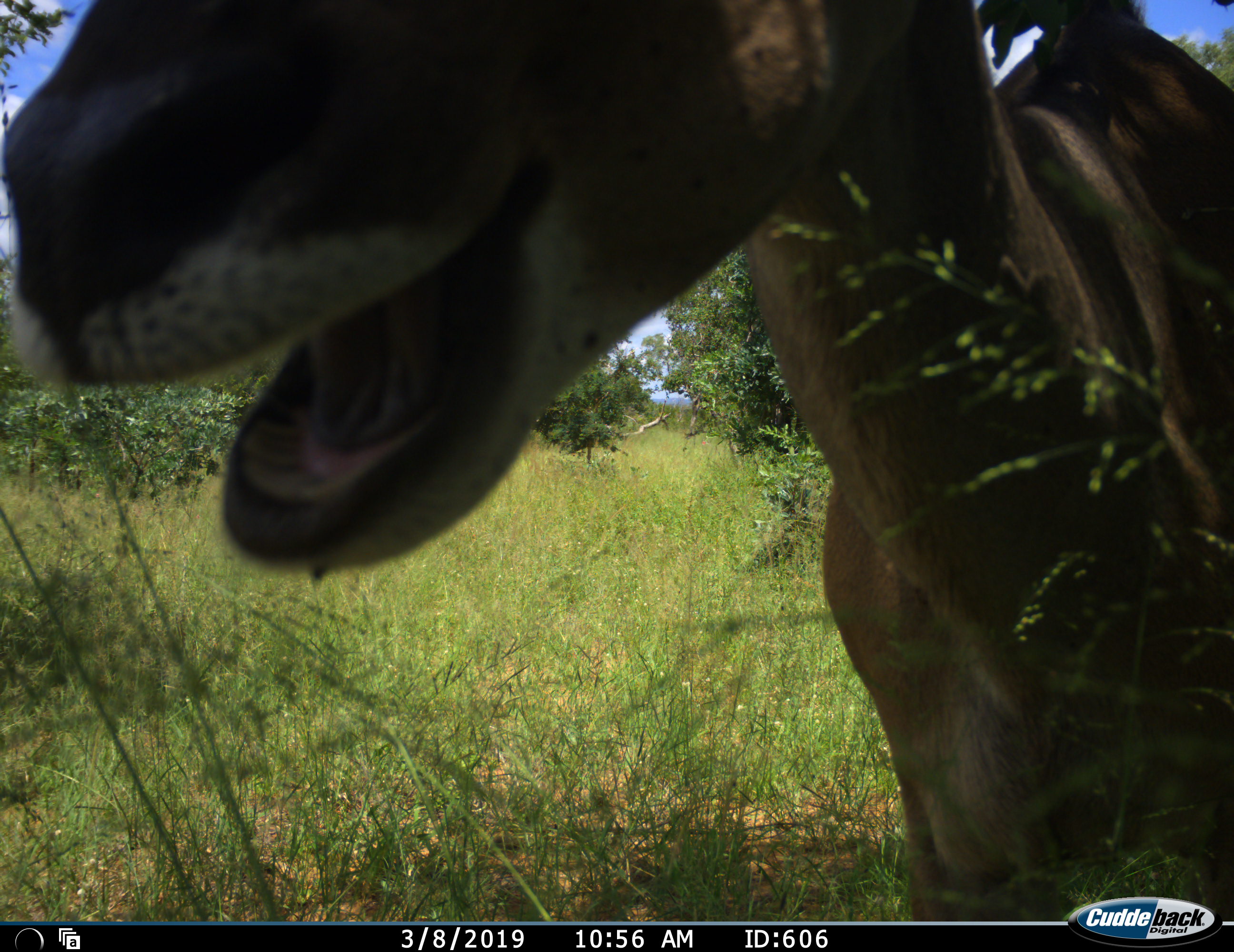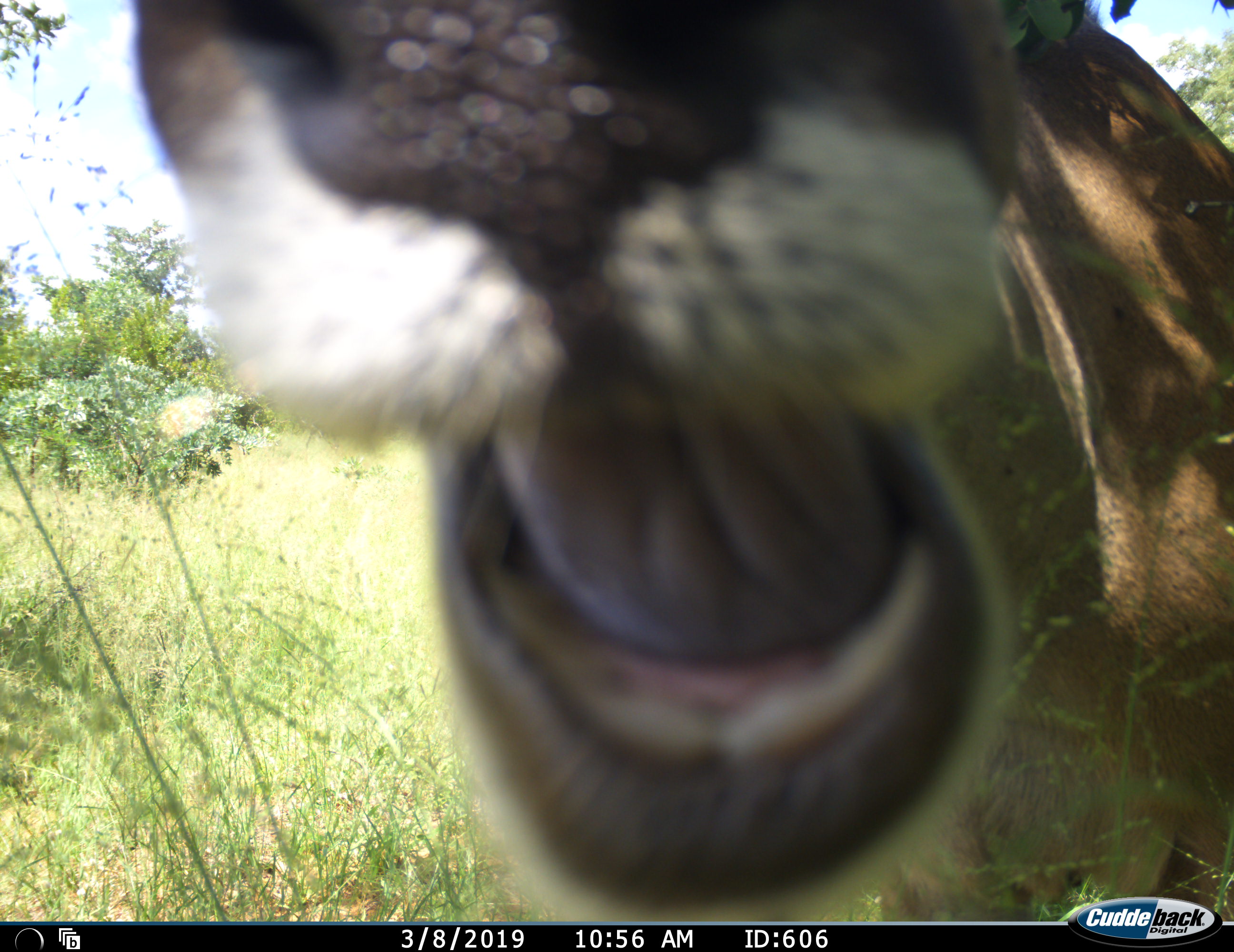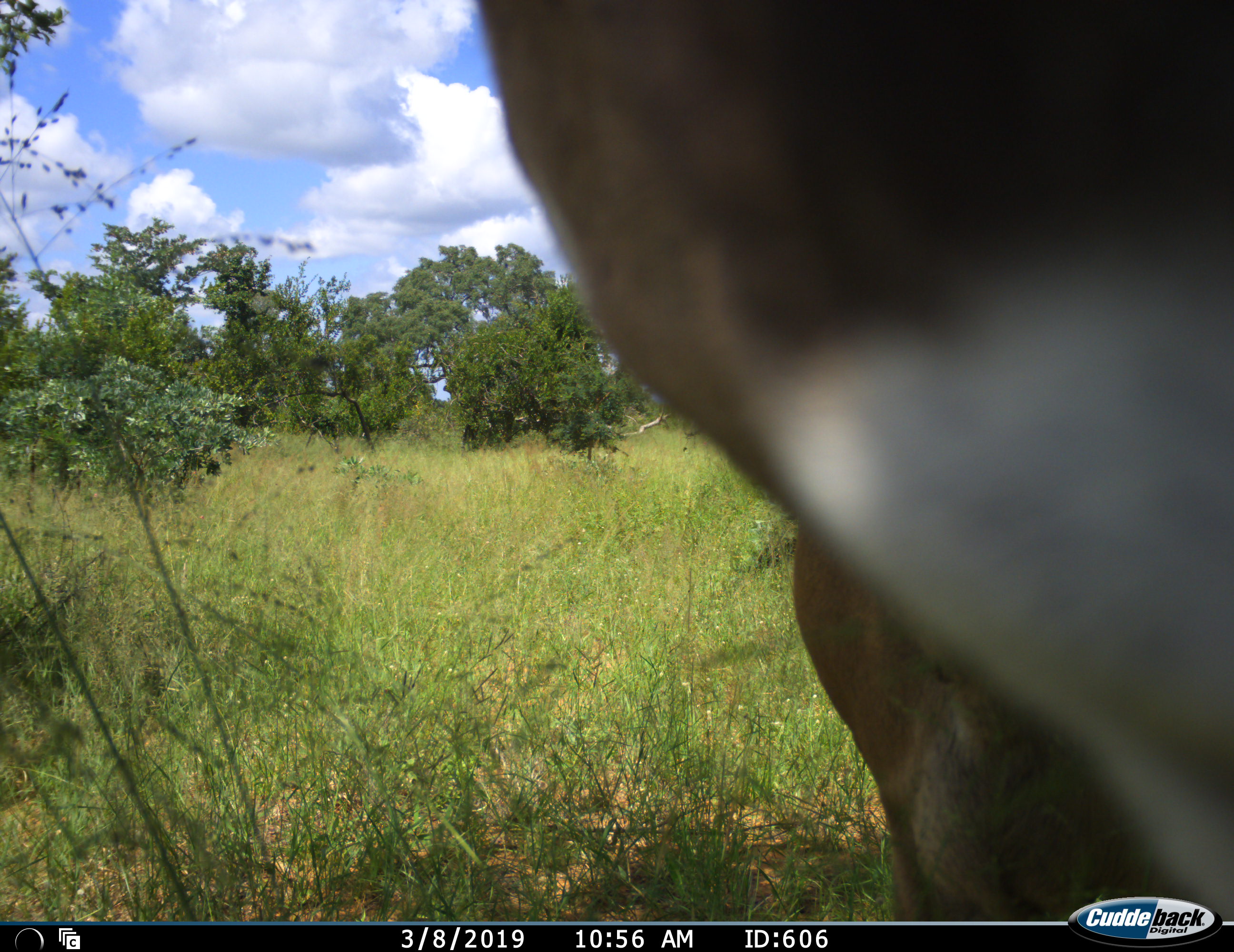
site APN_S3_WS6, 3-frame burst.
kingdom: Animalia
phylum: Chordata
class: Mammalia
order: Artiodactyla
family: Bovidae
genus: Aepyceros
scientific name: Aepyceros melampus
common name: impala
Impala (Aepyceros melampus), count 1. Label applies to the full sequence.